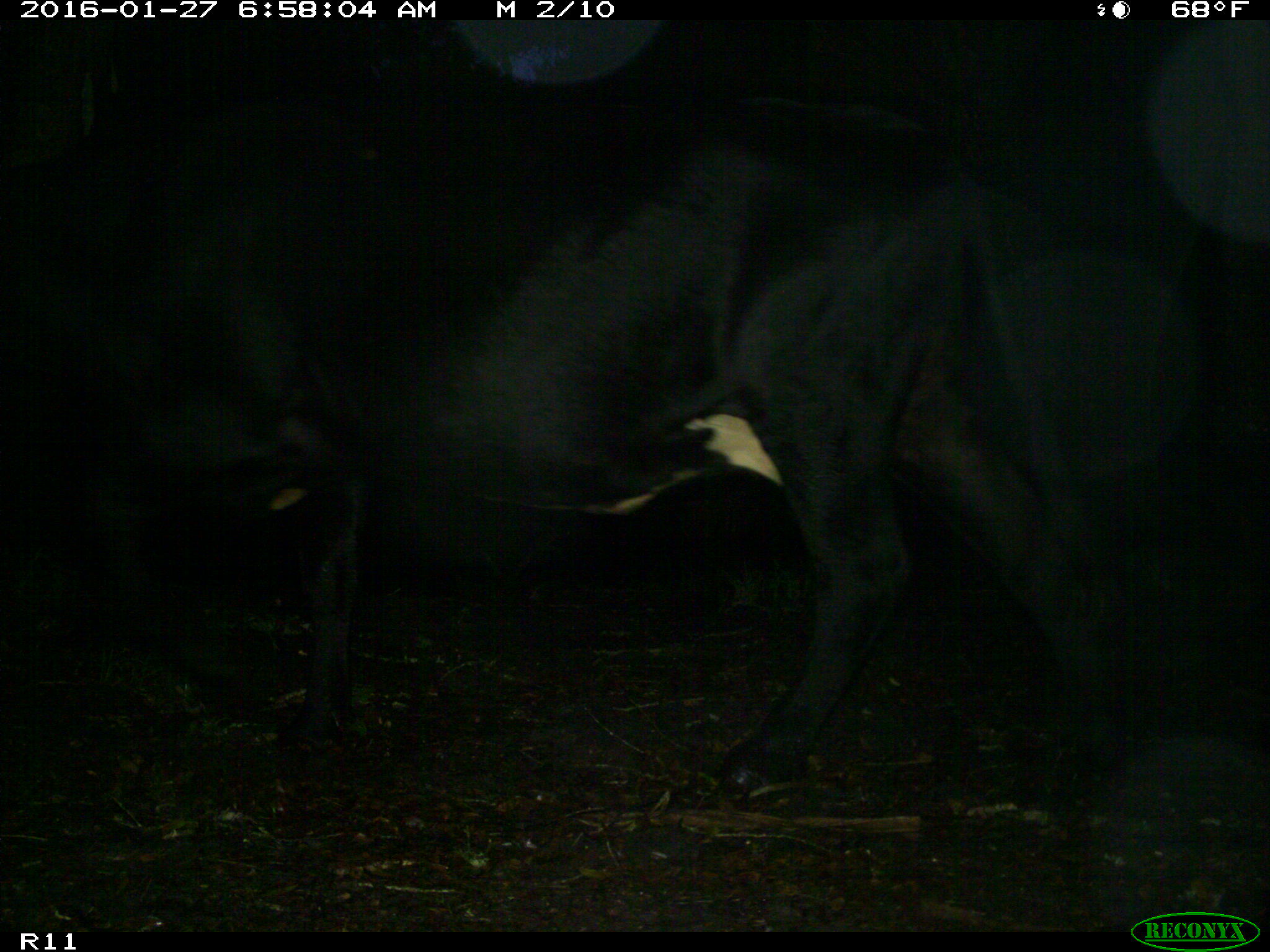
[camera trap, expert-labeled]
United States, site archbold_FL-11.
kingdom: Animalia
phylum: Chordata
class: Mammalia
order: Artiodactyla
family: Bovidae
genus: Bos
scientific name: Bos taurus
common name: domestic cow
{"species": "Bos taurus (domestic cow)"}